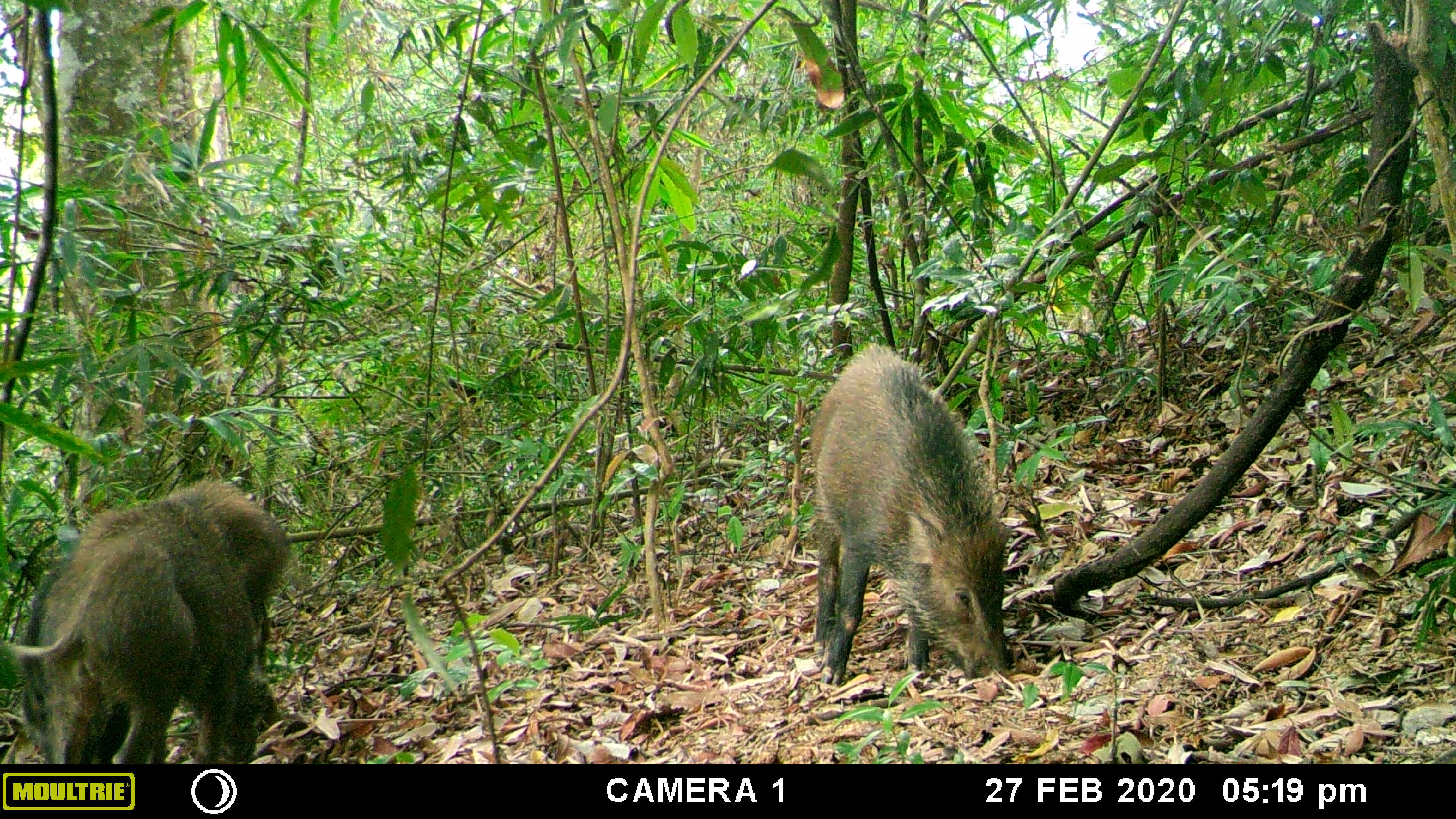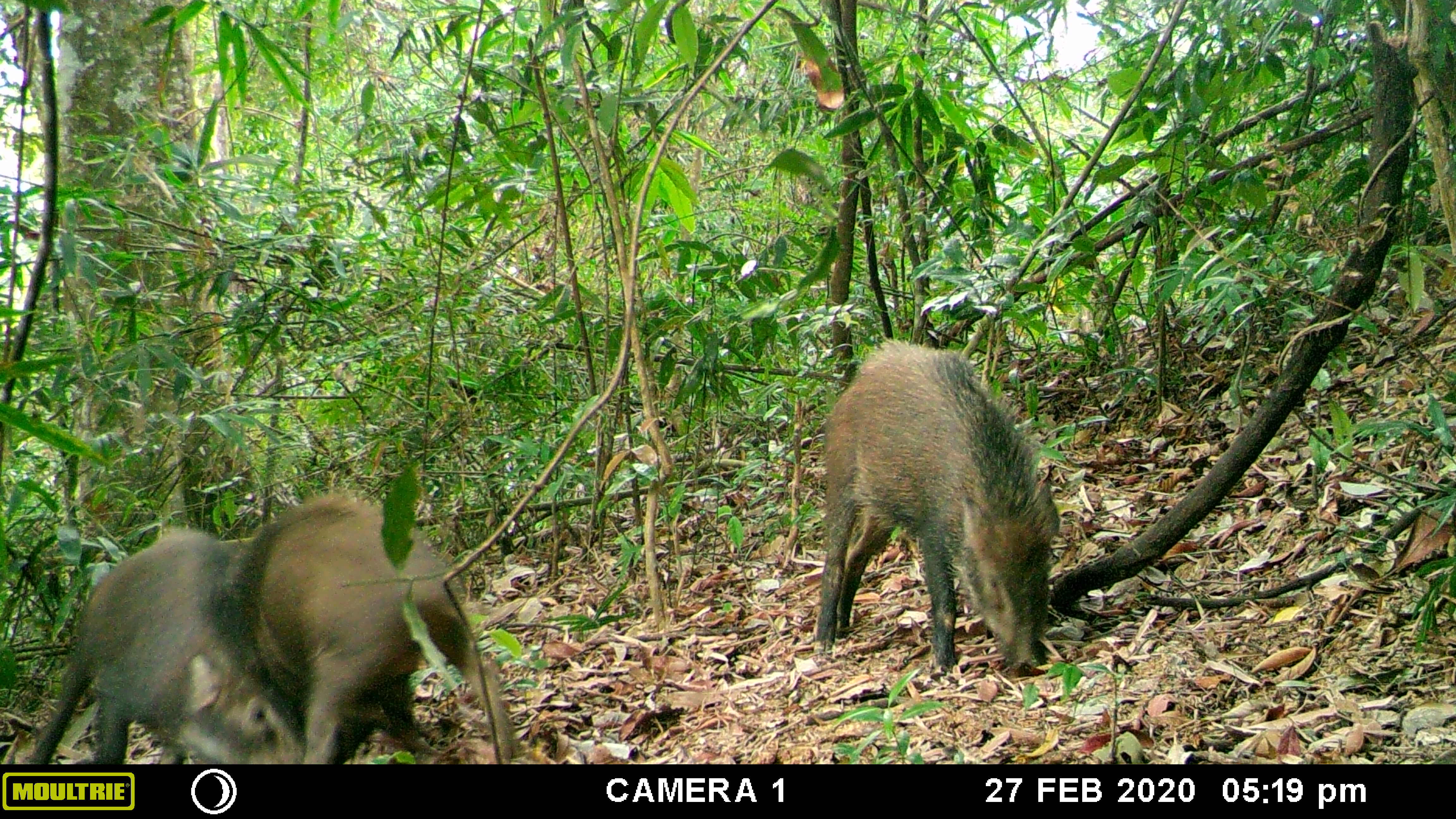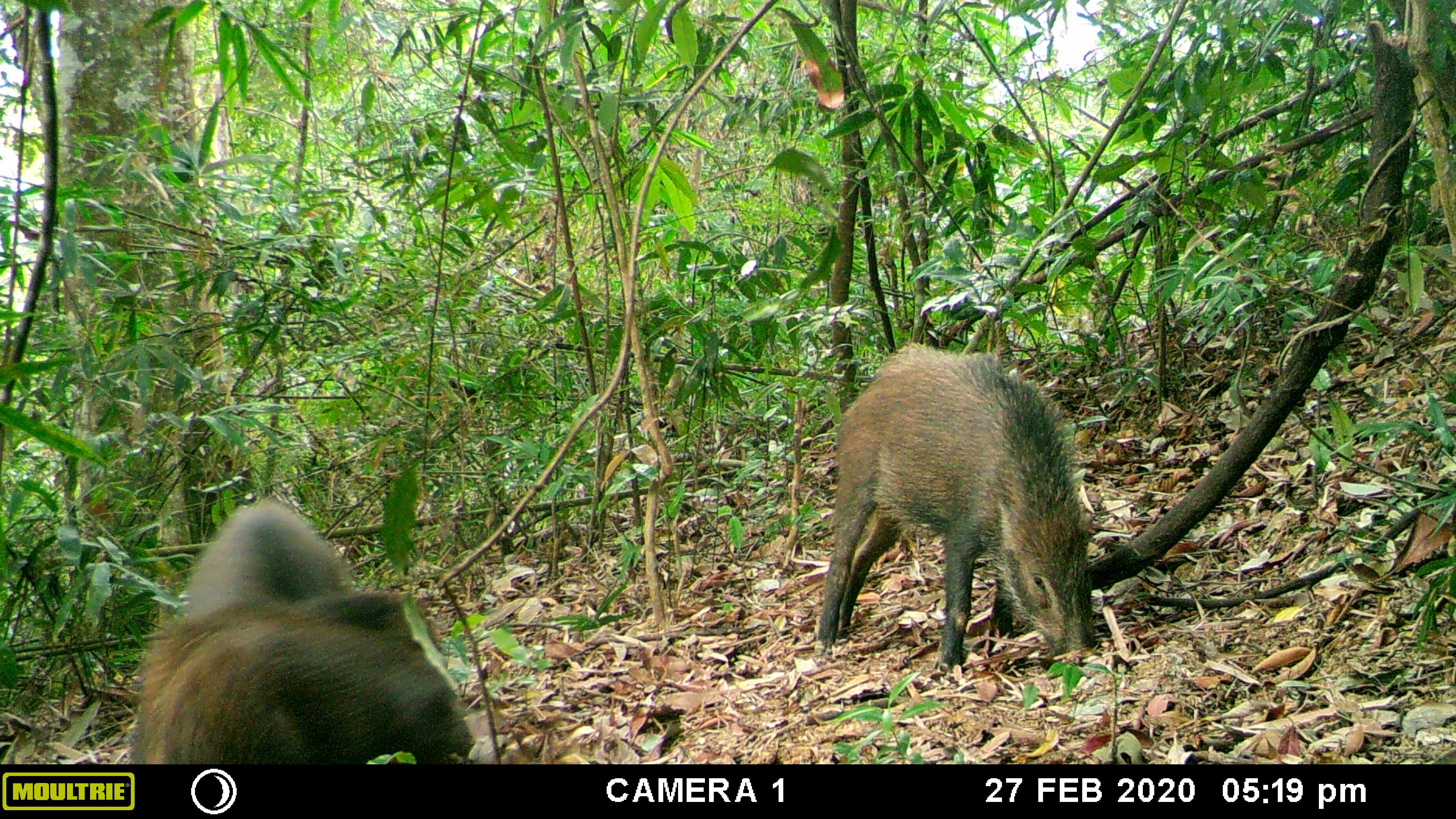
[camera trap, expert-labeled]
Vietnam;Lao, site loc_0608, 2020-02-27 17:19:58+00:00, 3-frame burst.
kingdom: Animalia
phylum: Chordata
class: Mammalia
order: Artiodactyla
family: Suidae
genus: Sus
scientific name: Sus scrofa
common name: eurasian wild pig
Eurasian wild pig (Sus scrofa). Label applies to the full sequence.